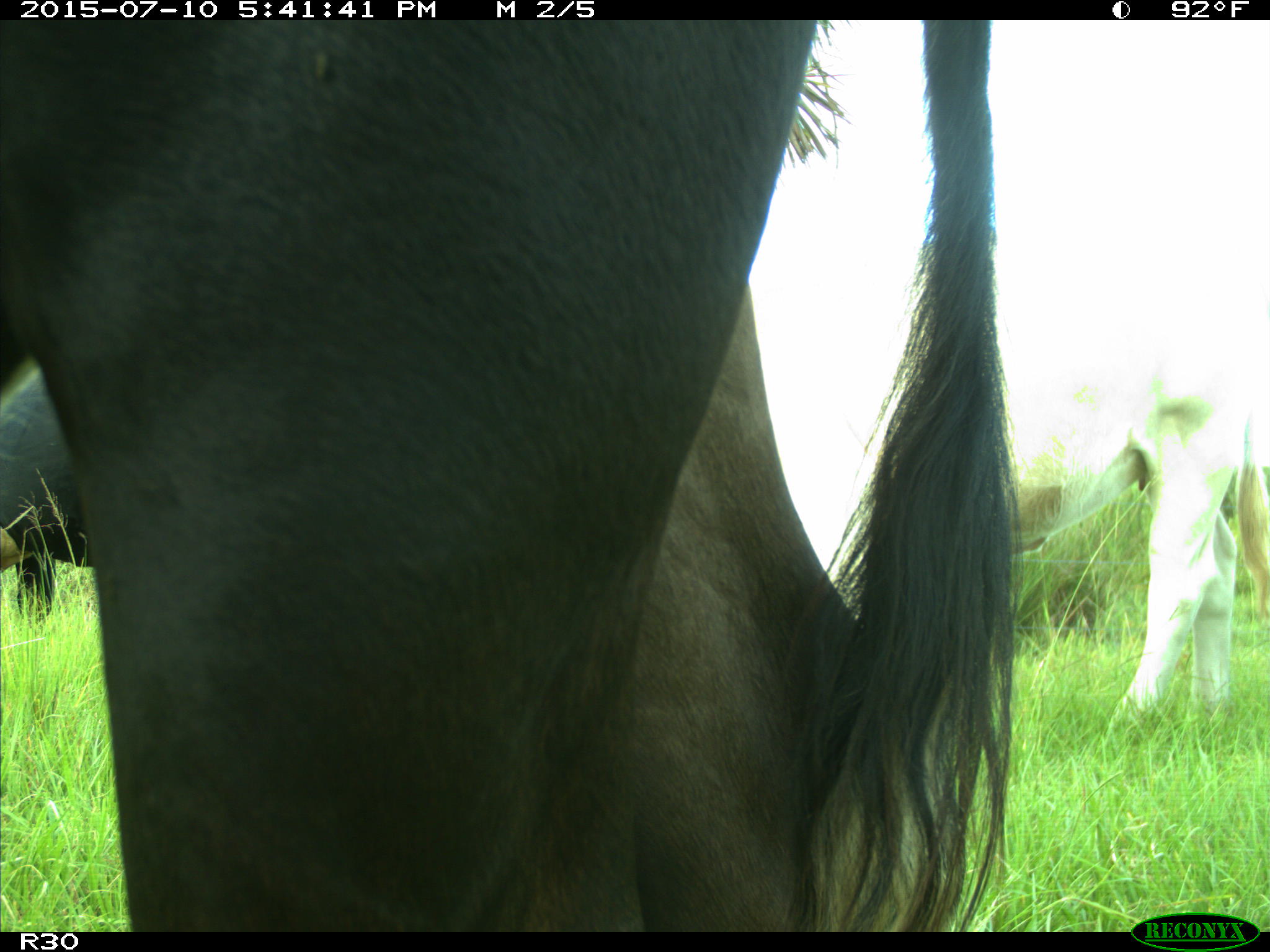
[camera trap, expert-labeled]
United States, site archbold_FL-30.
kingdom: Animalia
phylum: Chordata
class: Mammalia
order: Artiodactyla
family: Bovidae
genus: Bos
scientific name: Bos taurus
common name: domestic cow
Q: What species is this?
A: Bos taurus (domestic cow).